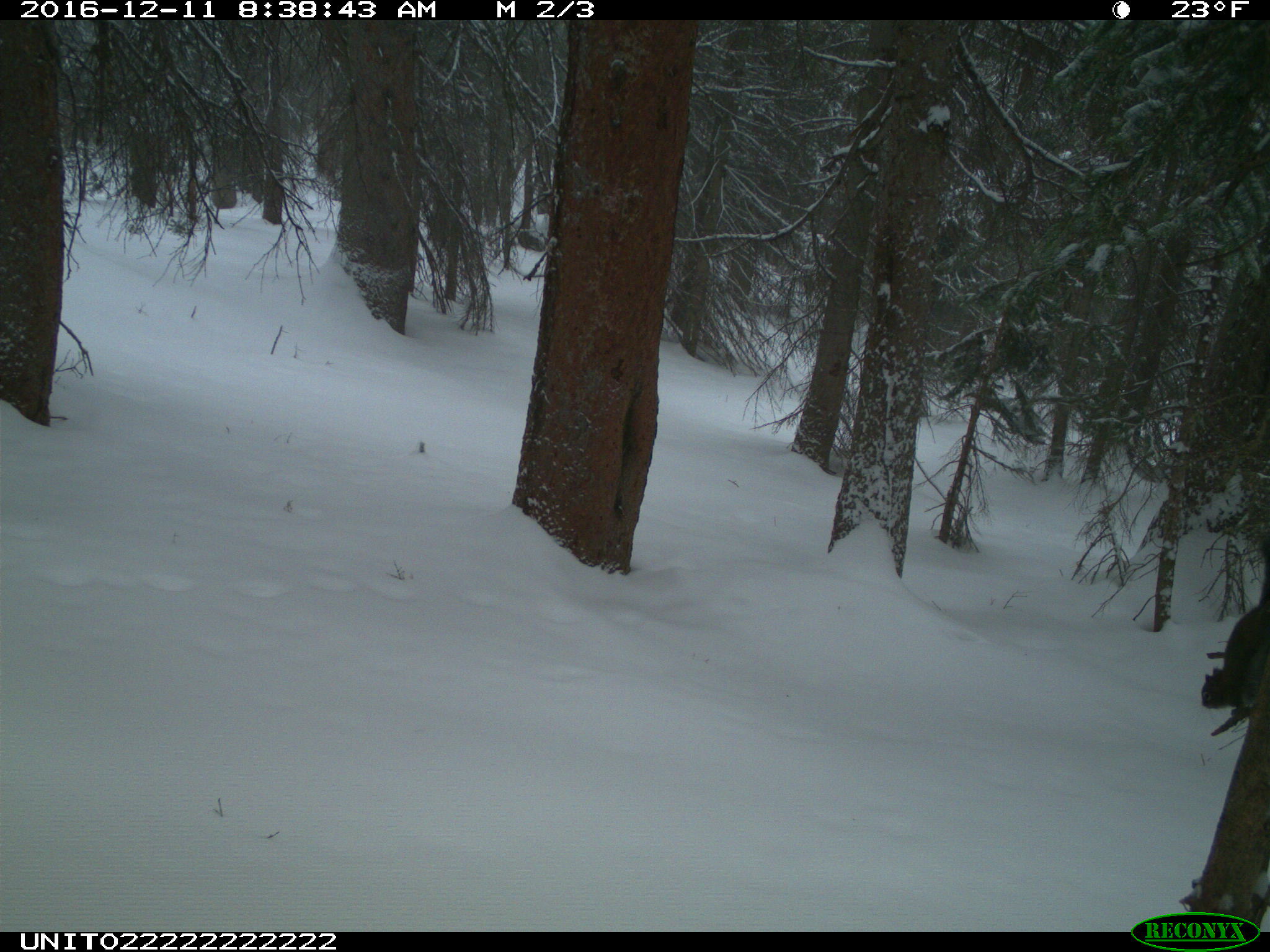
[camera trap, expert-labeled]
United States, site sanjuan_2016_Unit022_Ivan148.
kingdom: Animalia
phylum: Chordata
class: Mammalia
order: Rodentia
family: Sciuridae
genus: Tamiasciurus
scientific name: Tamiasciurus hudsonicus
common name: american red squirrel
Tamiasciurus hudsonicus (american red squirrel).